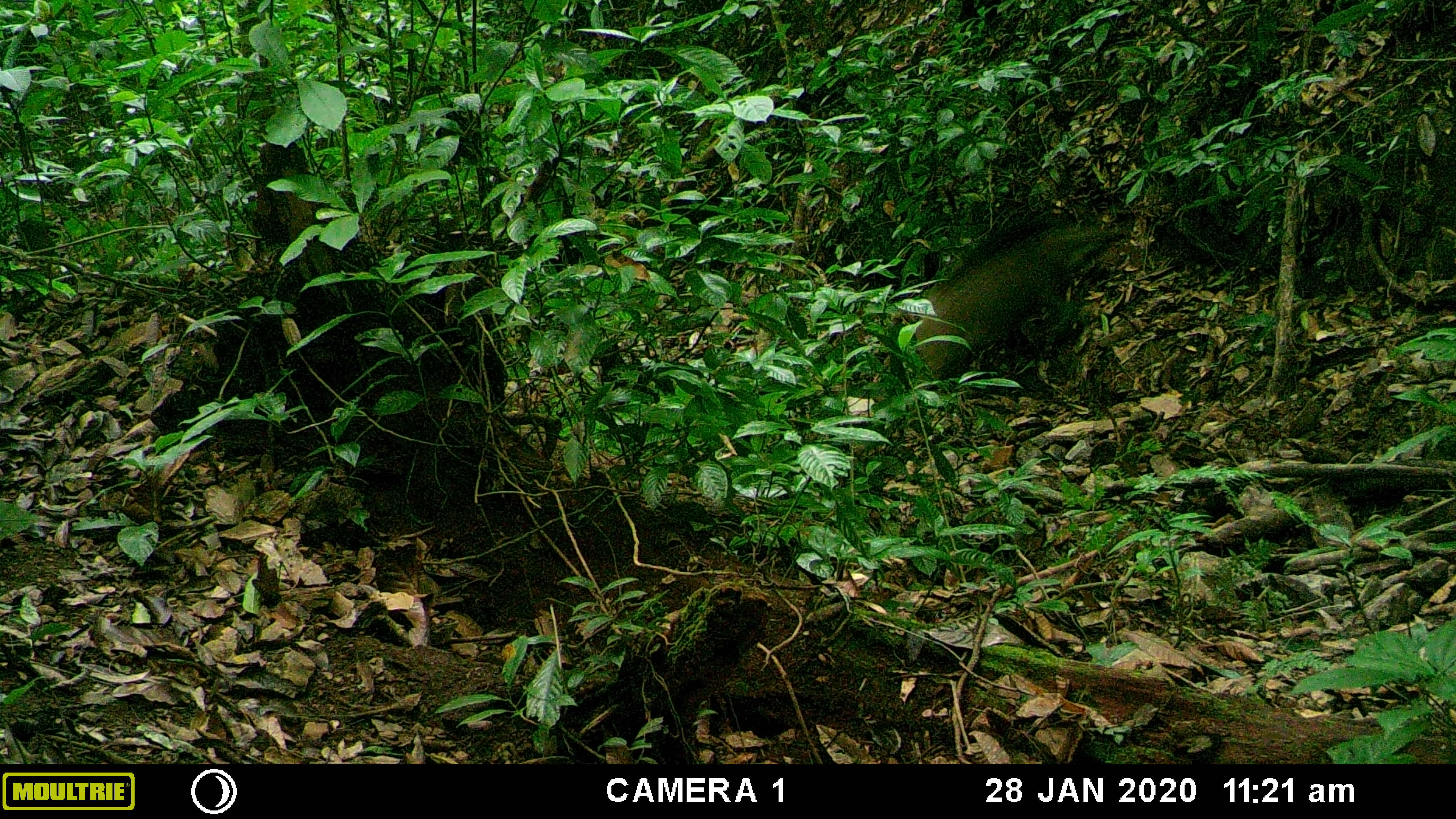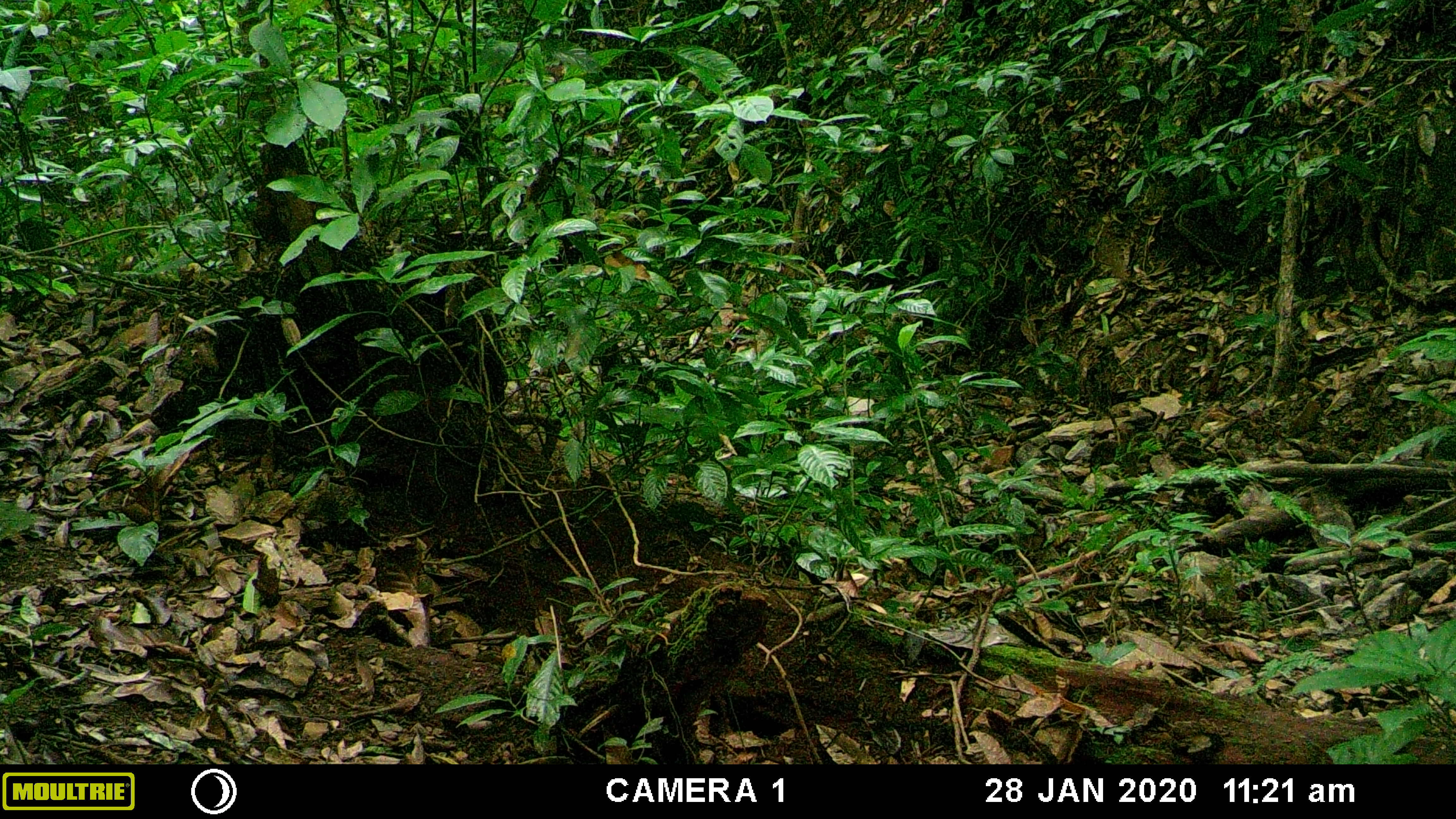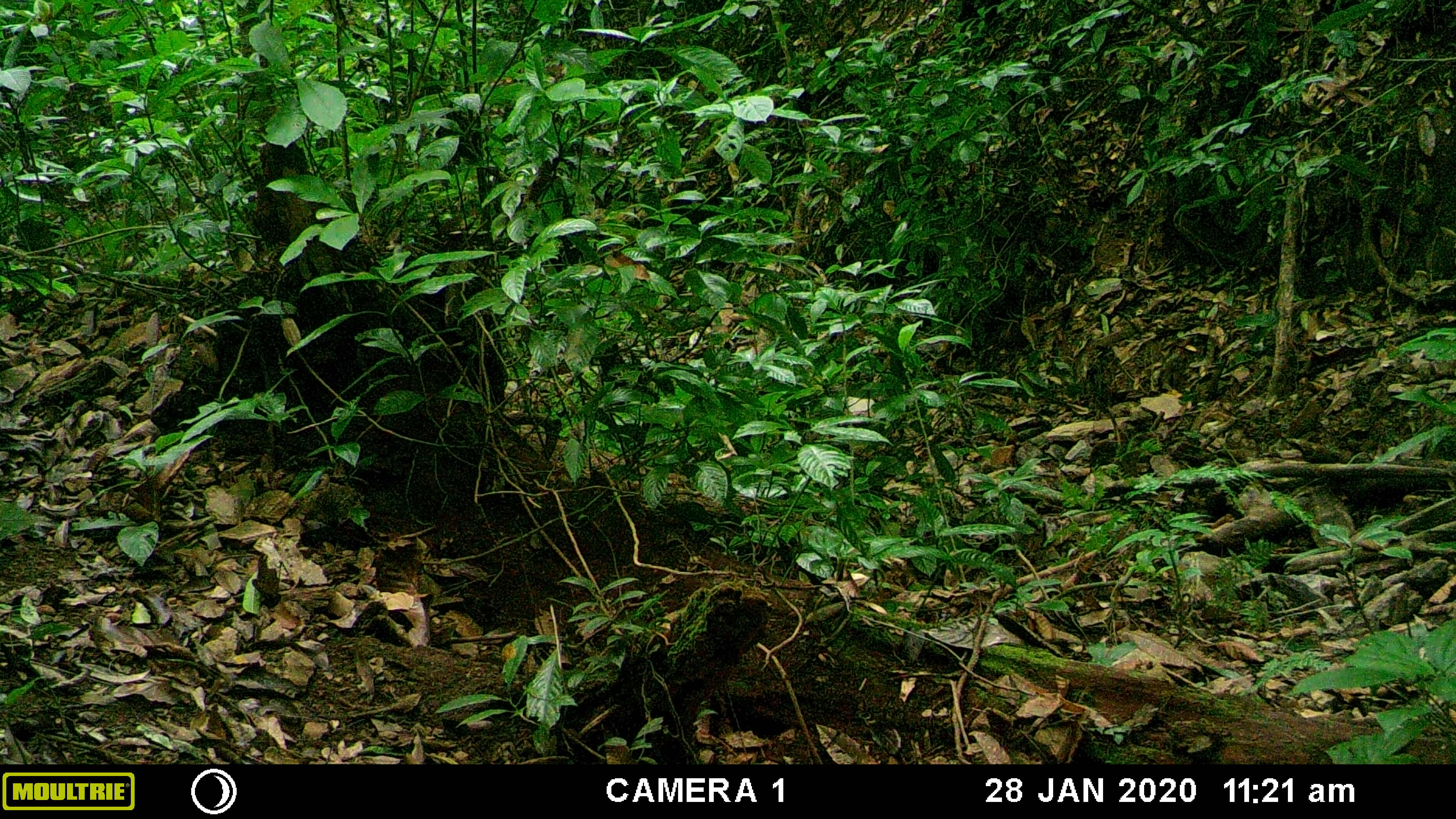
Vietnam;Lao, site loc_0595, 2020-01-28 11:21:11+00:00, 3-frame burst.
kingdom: Animalia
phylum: Chordata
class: Mammalia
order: Artiodactyla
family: Suidae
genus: Sus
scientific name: Sus scrofa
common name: eurasian wild pig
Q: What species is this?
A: Eurasian wild pig (Sus scrofa).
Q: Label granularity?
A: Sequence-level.